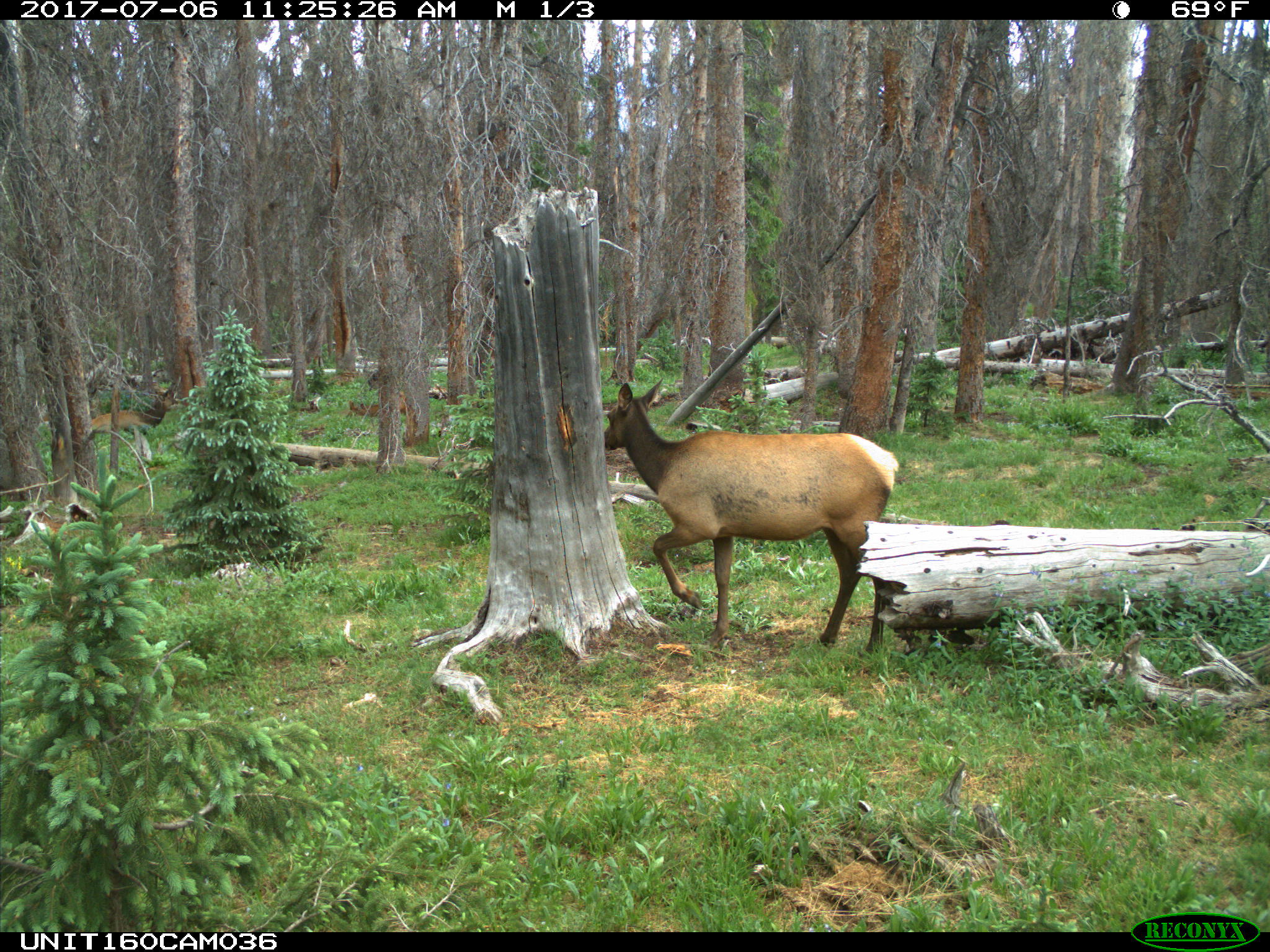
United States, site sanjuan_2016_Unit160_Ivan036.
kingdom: Animalia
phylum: Chordata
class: Mammalia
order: Artiodactyla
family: Cervidae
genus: Cervus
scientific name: Cervus elaphus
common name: red deer